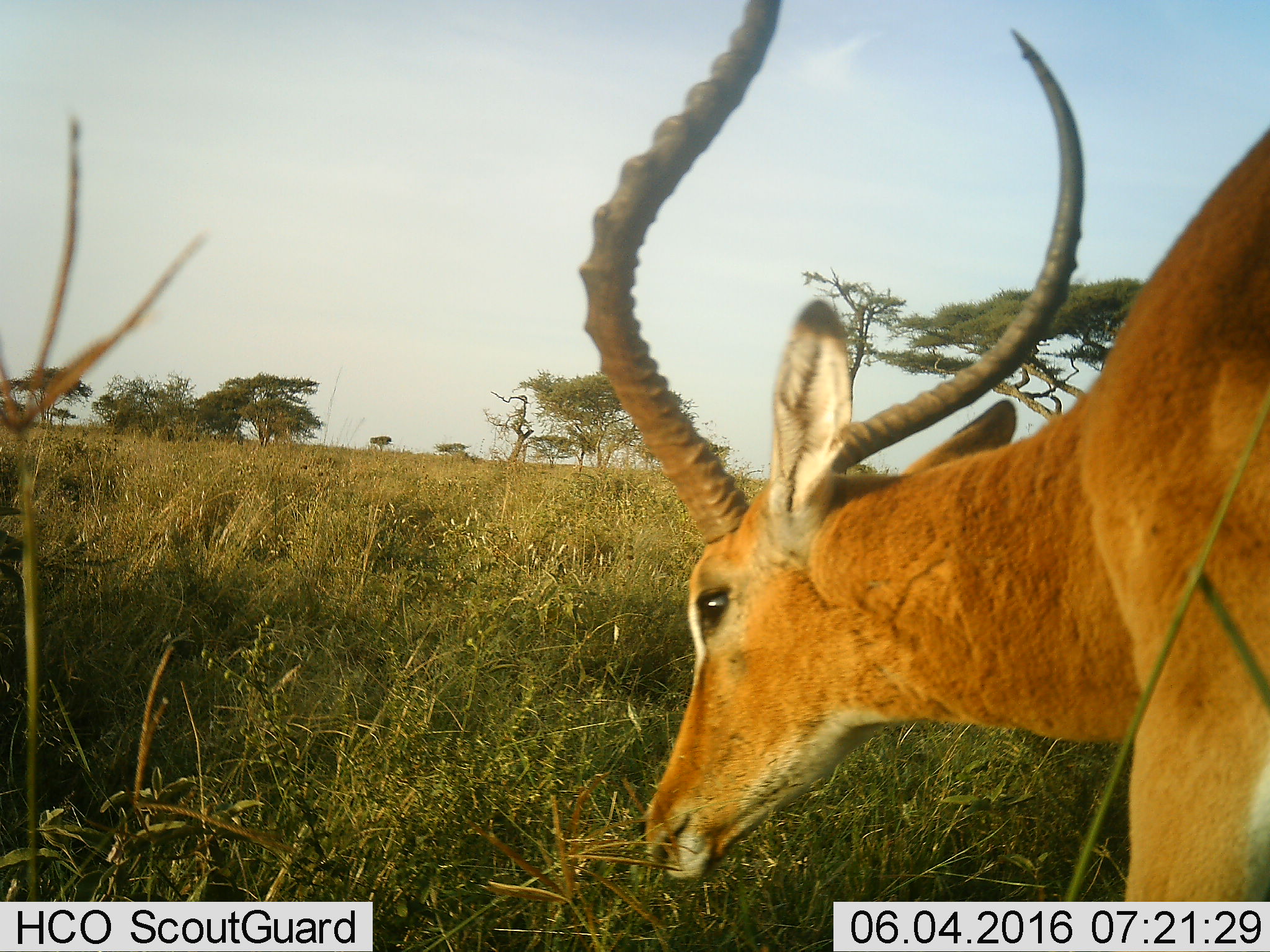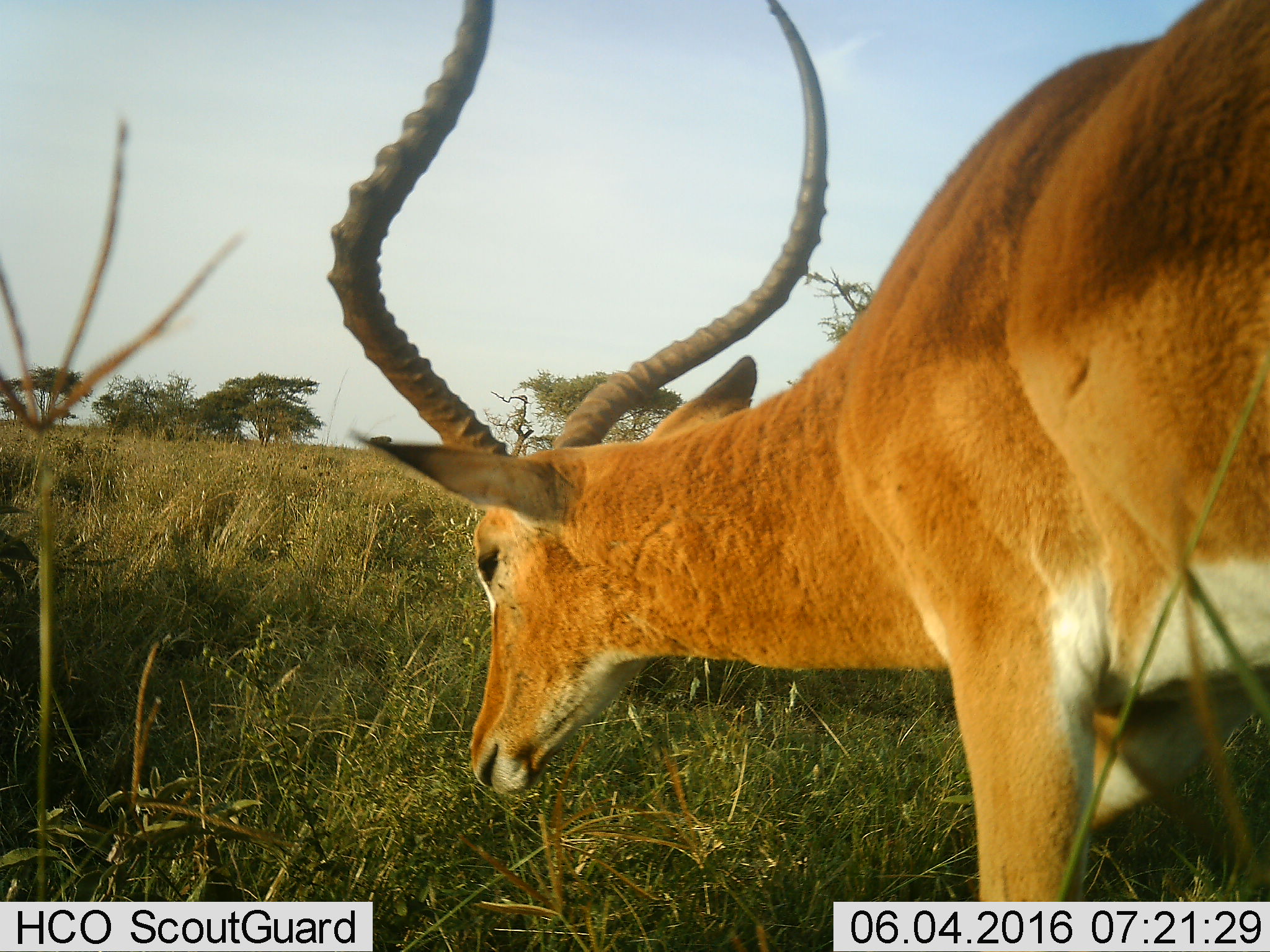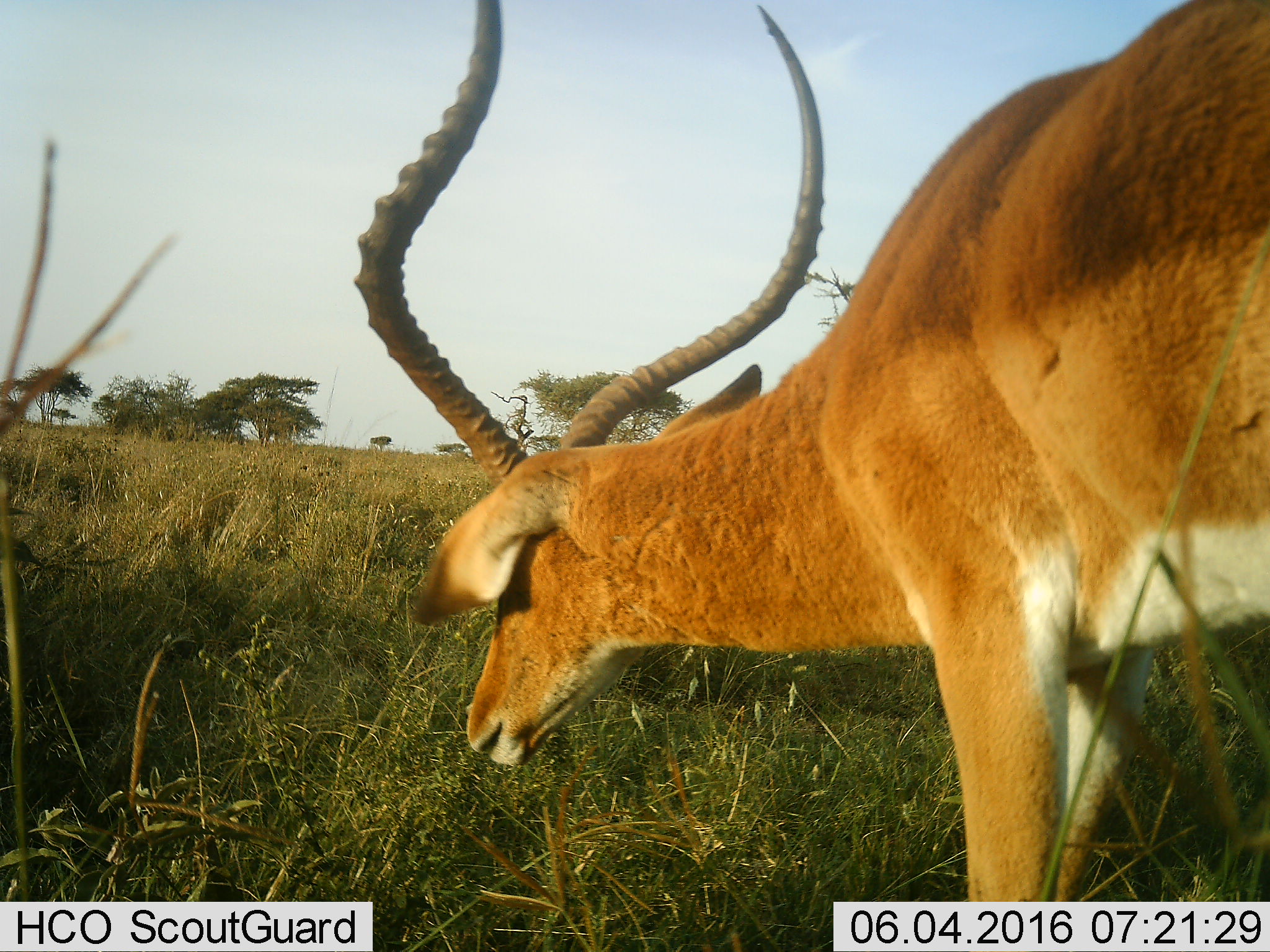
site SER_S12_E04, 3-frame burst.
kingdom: Animalia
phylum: Chordata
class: Mammalia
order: Artiodactyla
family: Bovidae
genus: Aepyceros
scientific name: Aepyceros melampus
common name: impala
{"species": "impala (Aepyceros melampus)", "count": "1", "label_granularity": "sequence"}